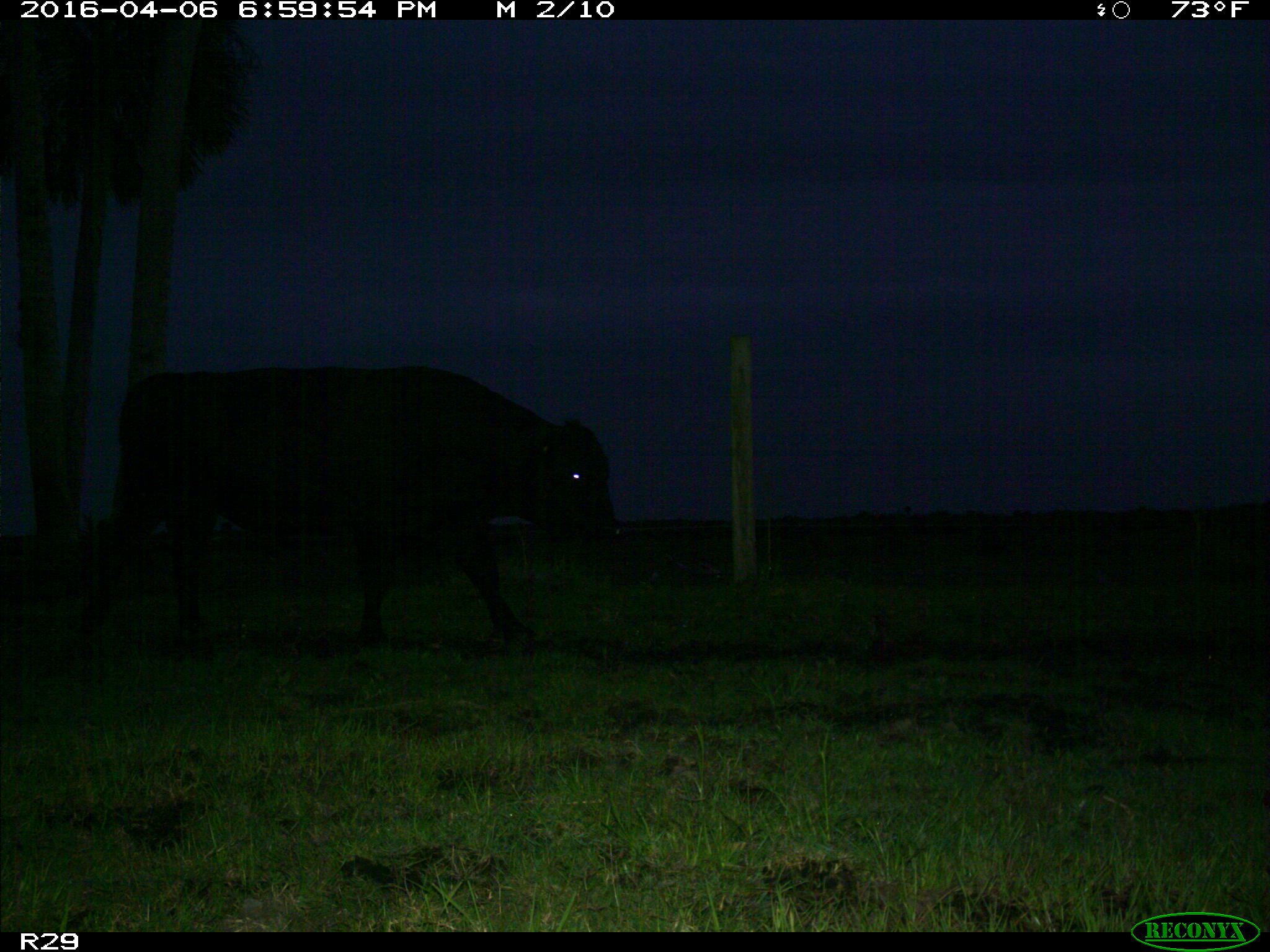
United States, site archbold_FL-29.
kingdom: Animalia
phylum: Chordata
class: Mammalia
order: Artiodactyla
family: Bovidae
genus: Bos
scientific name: Bos taurus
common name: domestic cow